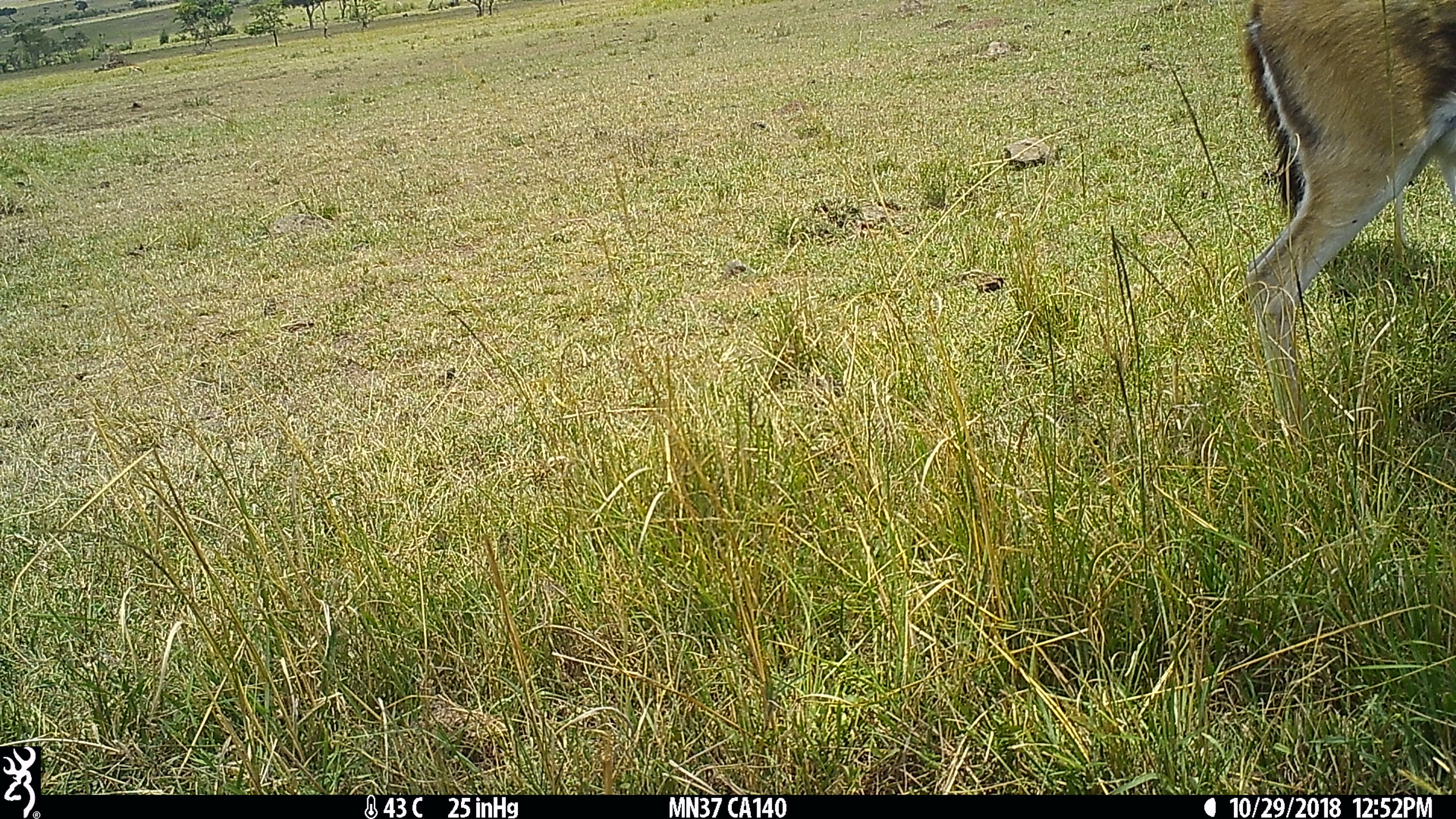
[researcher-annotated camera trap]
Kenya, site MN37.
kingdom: Animalia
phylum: Chordata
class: Mammalia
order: Artiodactyla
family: Bovidae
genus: Eudorcas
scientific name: Eudorcas thomsonii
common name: thomon's gazelle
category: gazelle thomsons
Gazelle thomsons (thomon's gazelle) (Eudorcas thomsonii).